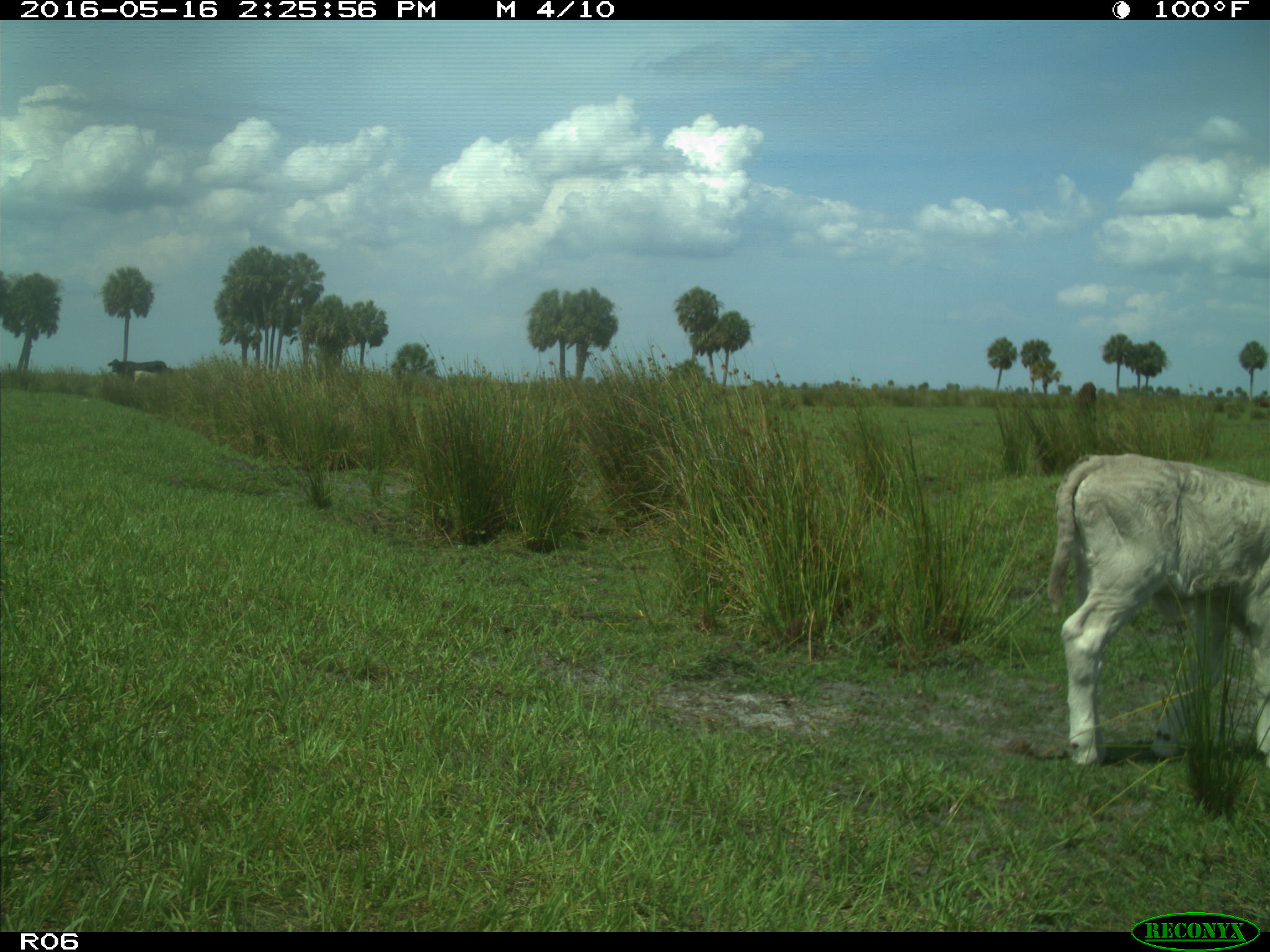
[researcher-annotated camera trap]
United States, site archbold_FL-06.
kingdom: Animalia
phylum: Chordata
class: Mammalia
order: Artiodactyla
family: Bovidae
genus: Bos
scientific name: Bos taurus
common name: domestic cow